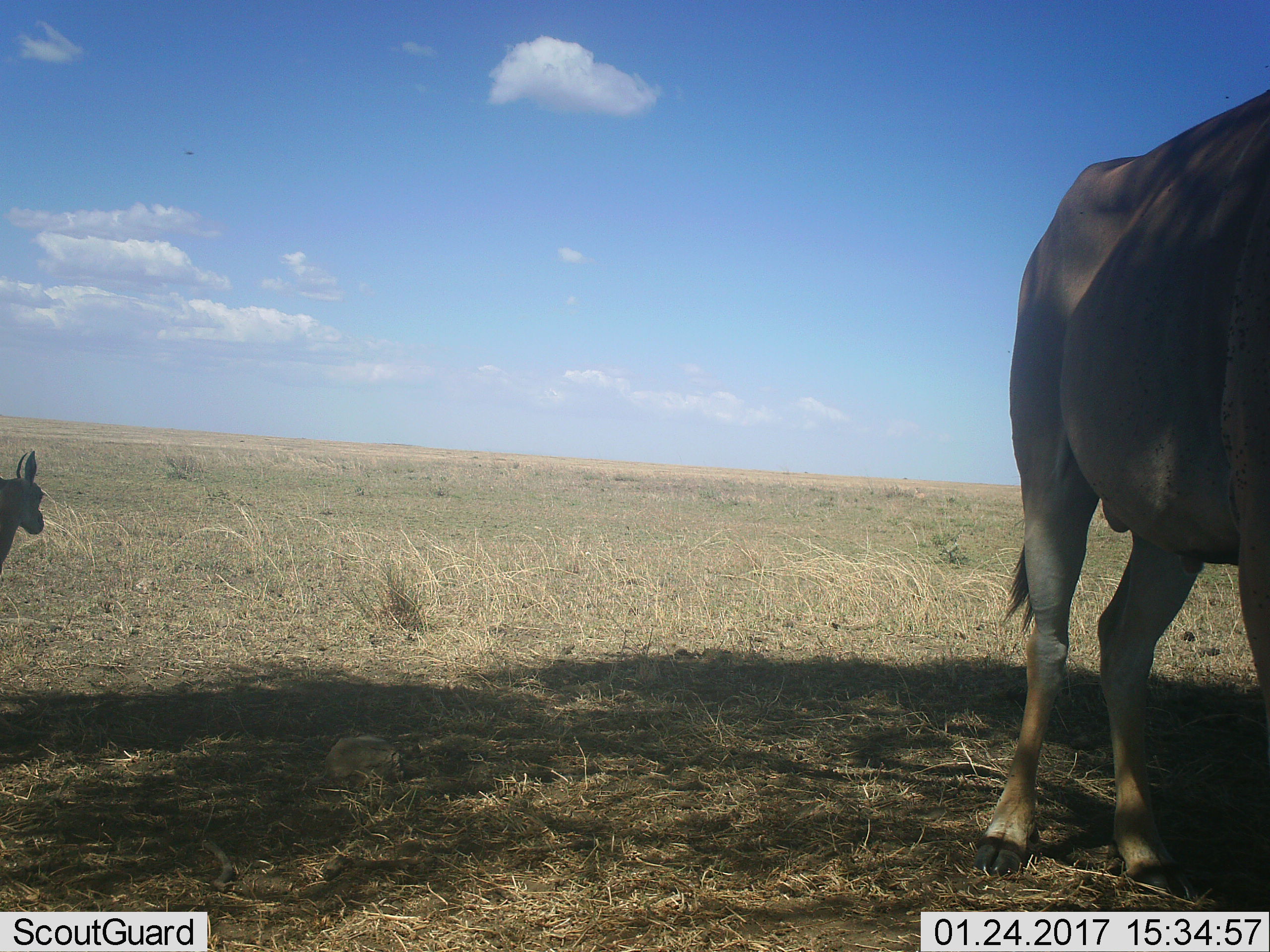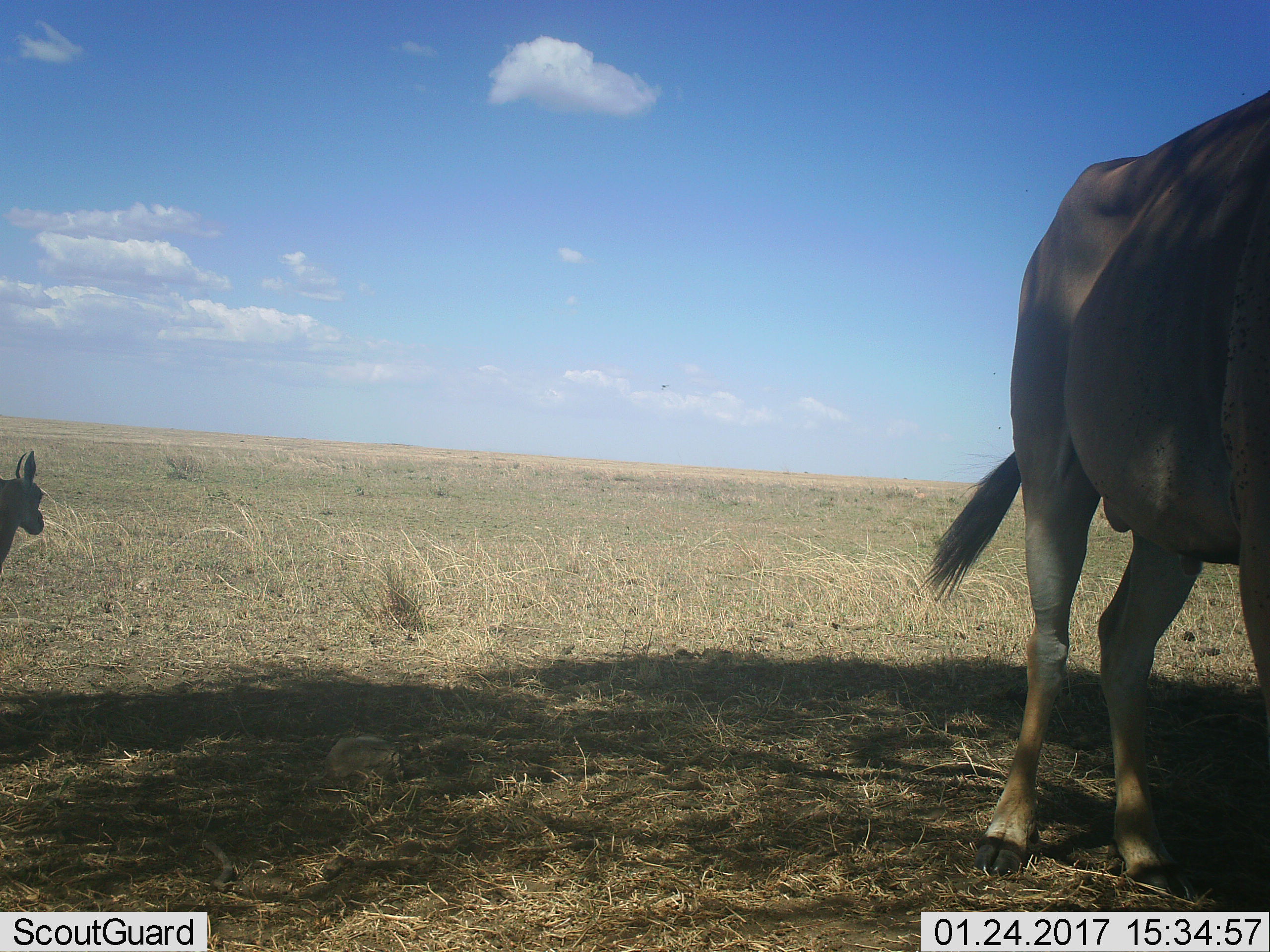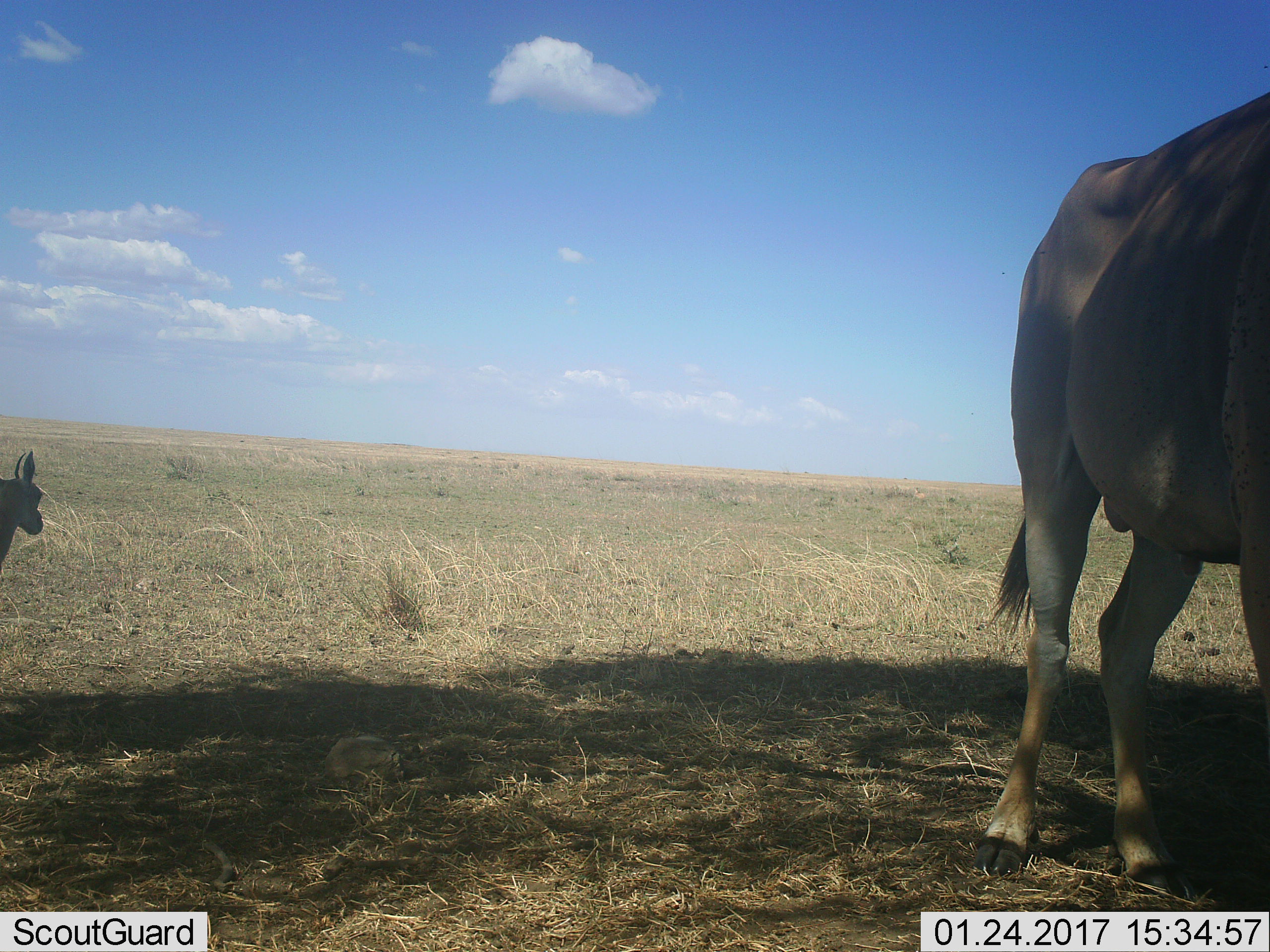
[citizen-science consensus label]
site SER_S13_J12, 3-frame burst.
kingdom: Animalia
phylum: Chordata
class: Mammalia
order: Artiodactyla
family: Bovidae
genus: Tragelaphus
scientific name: Tragelaphus oryx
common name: eland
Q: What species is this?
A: Eland (Tragelaphus oryx).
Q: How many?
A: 1.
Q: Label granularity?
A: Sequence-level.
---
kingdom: Animalia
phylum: Chordata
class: Mammalia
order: Artiodactyla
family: Bovidae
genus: Eudorcas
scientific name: Eudorcas thomsonii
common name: thomson's gazelle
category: gazellethomsons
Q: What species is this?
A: Gazellethomsons (thomson's gazelle) (Eudorcas thomsonii).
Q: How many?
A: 1.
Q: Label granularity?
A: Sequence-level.